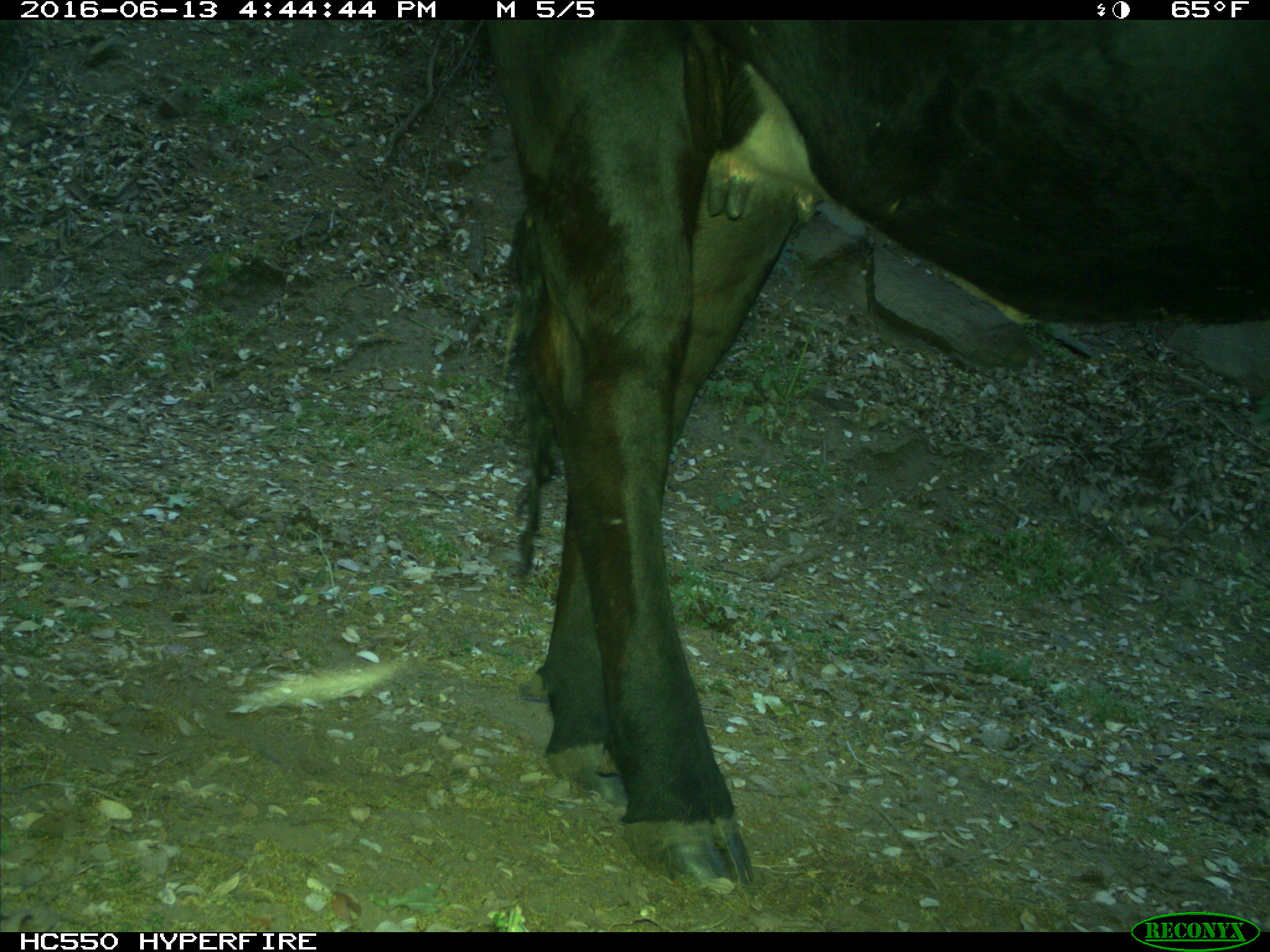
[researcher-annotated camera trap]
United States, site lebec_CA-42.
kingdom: Animalia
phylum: Chordata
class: Mammalia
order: Artiodactyla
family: Bovidae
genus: Bos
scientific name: Bos taurus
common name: domestic cow